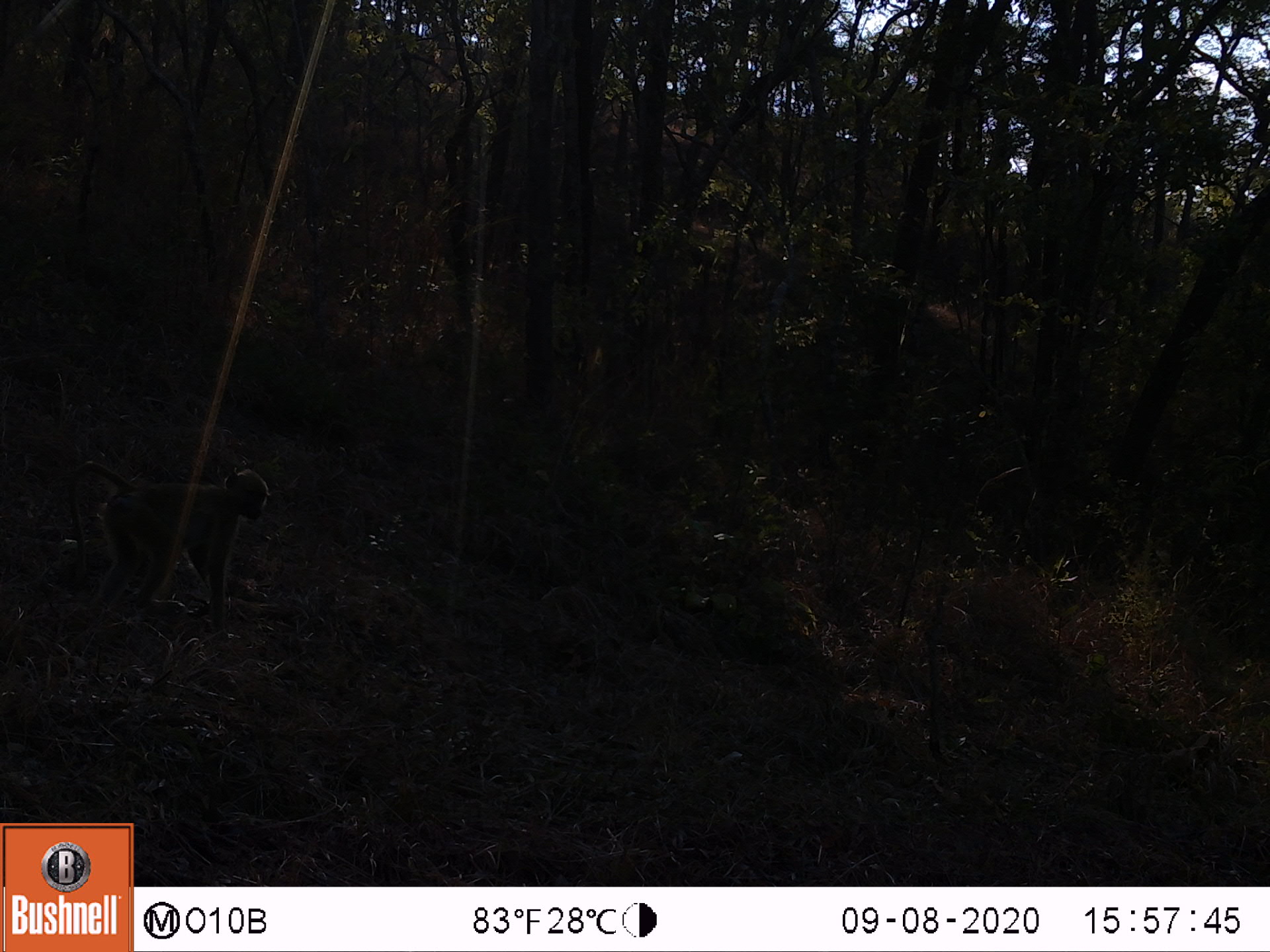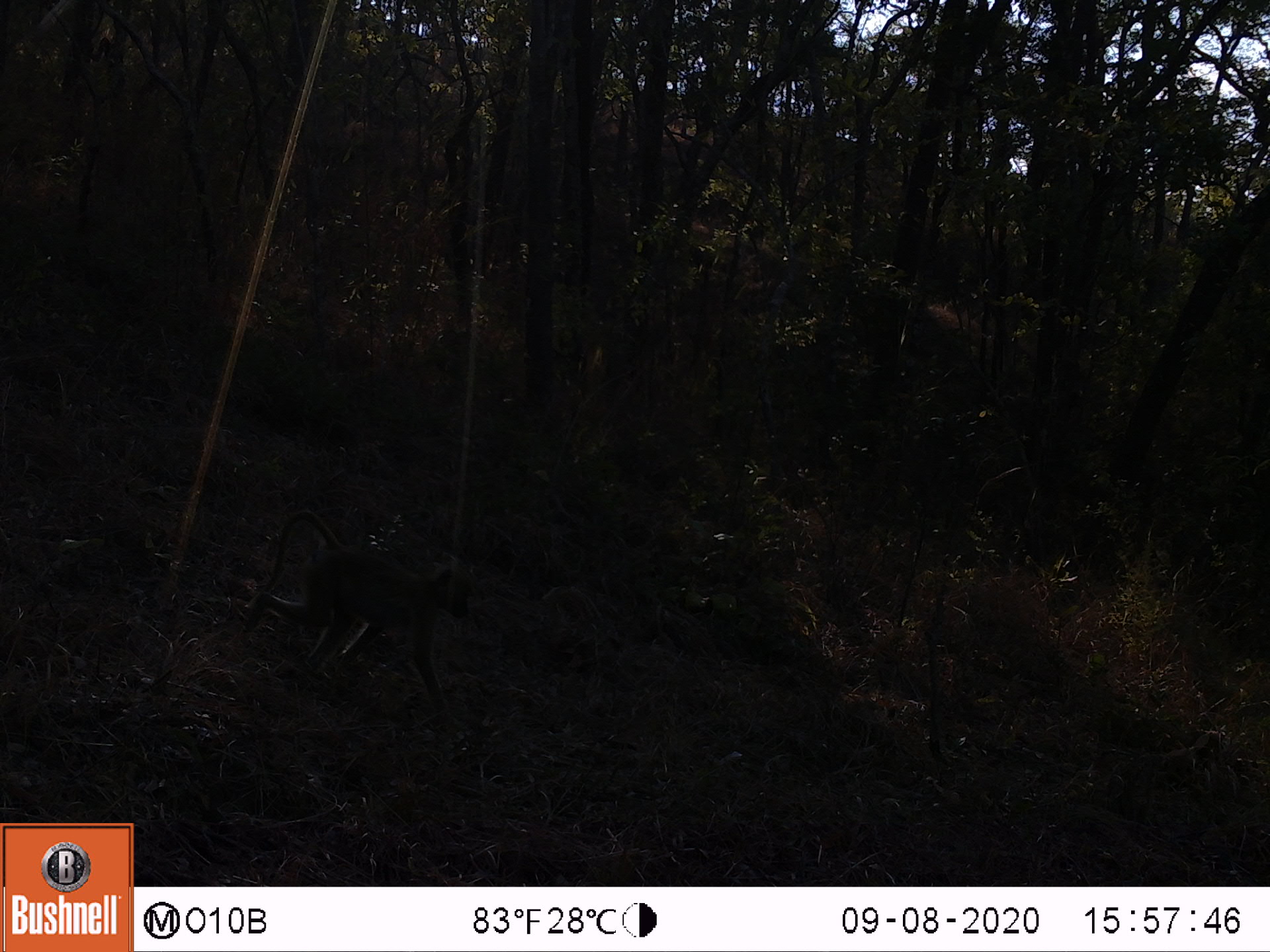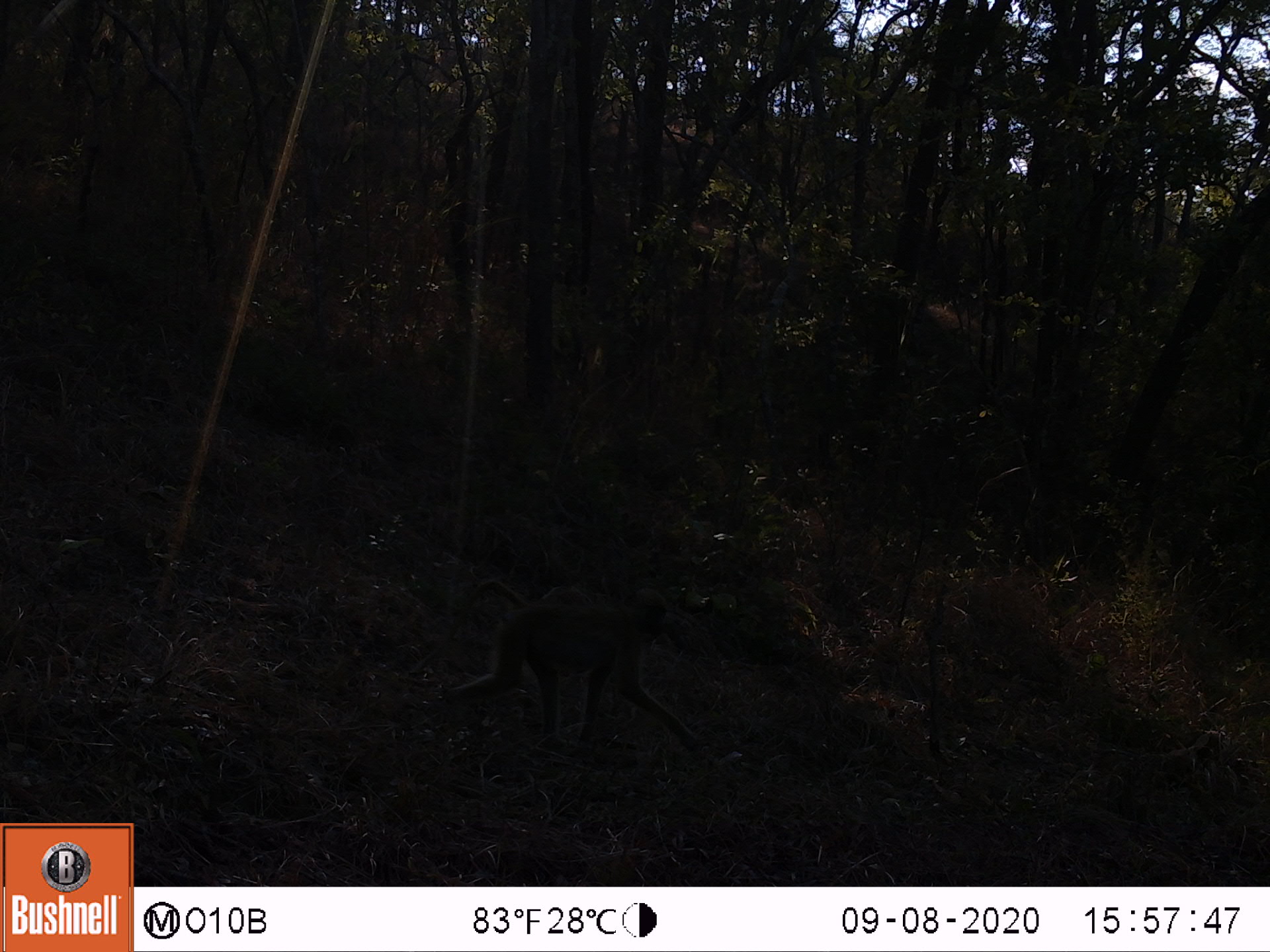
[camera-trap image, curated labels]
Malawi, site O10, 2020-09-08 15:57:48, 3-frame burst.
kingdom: Animalia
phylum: Chordata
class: Mammalia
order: Primates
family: Cercopithecidae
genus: Papio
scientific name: Papio cynocephalus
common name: yellow baboon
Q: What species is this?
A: Yellow baboon (Papio cynocephalus).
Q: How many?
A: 1.